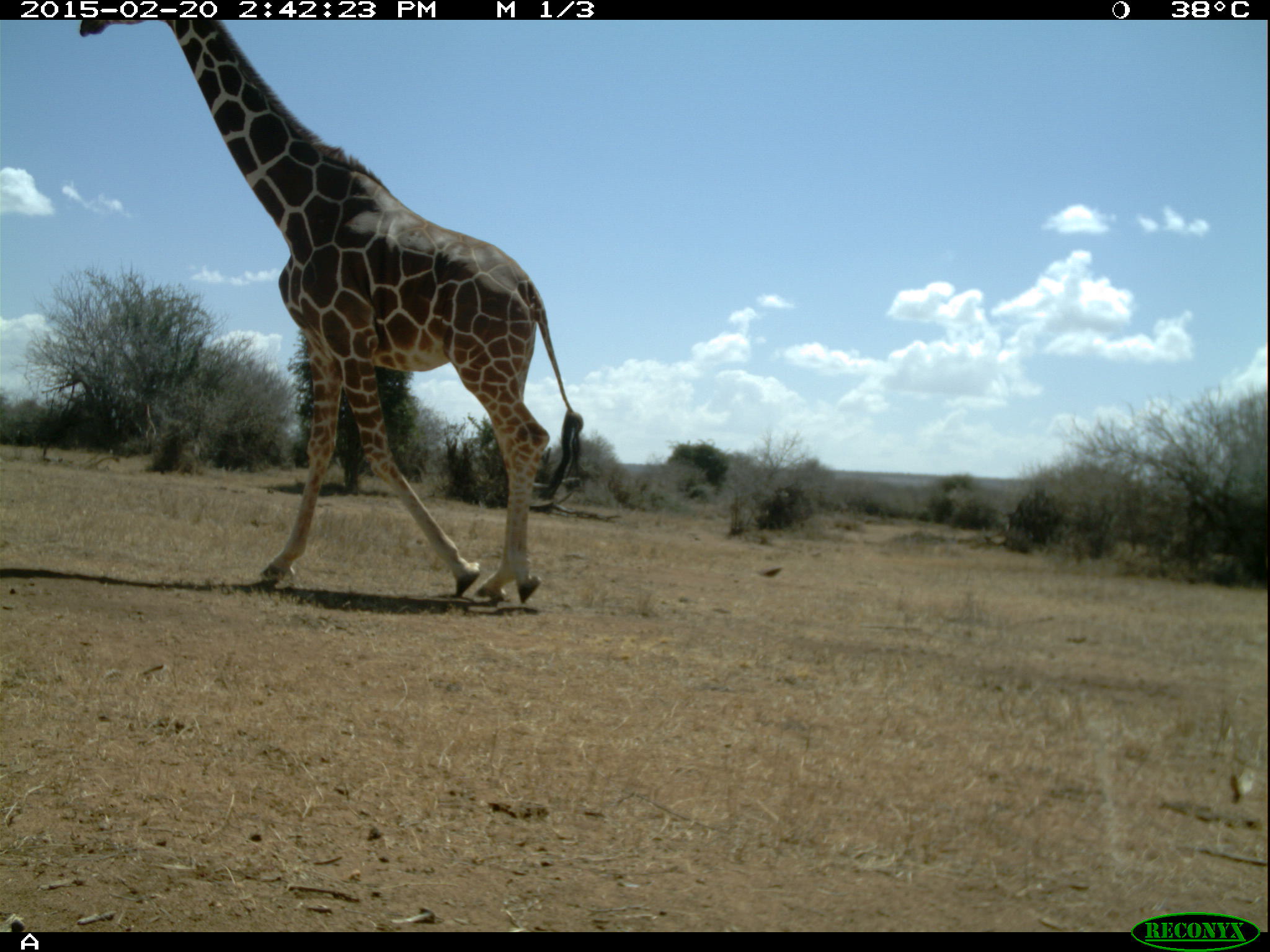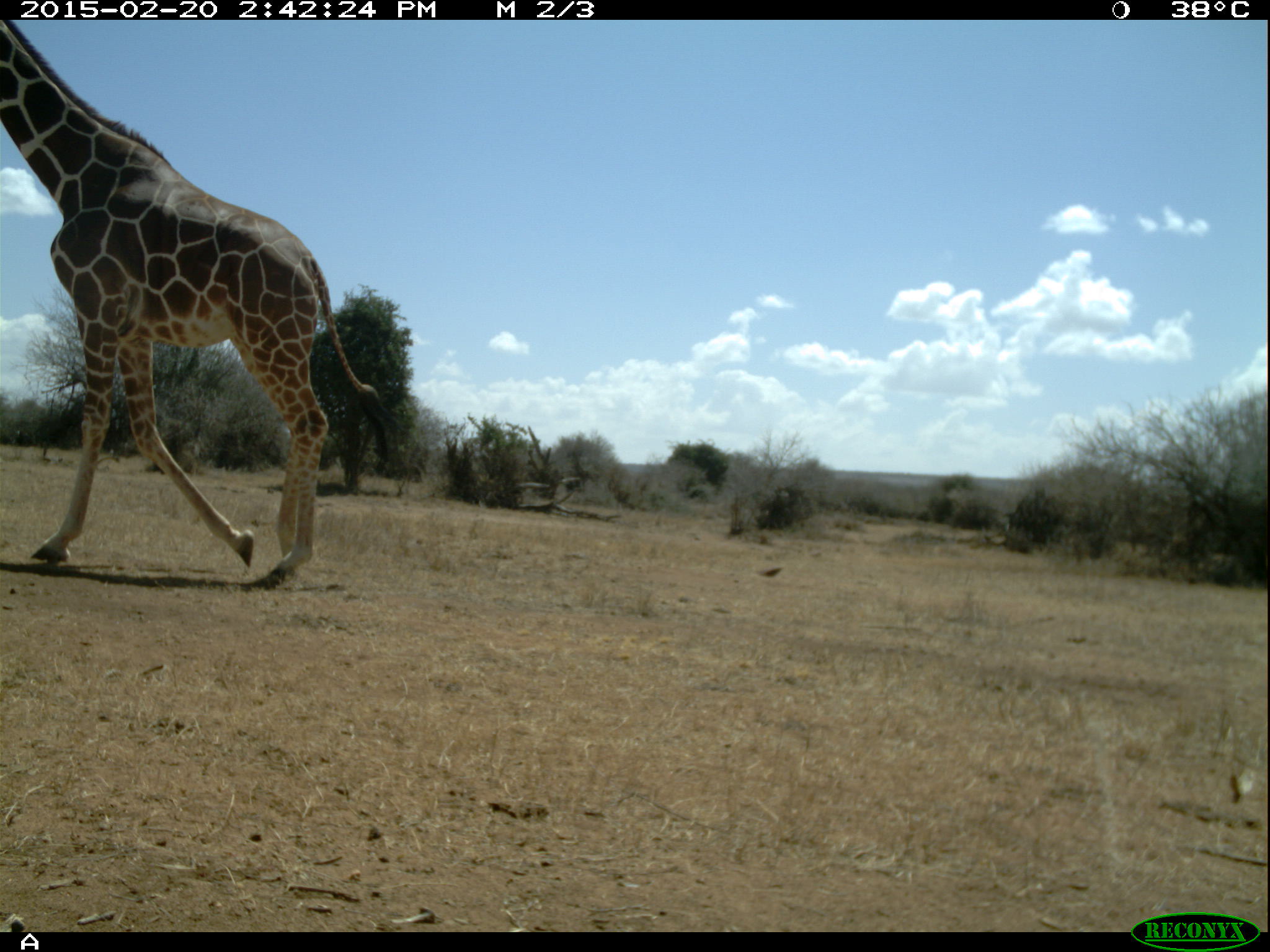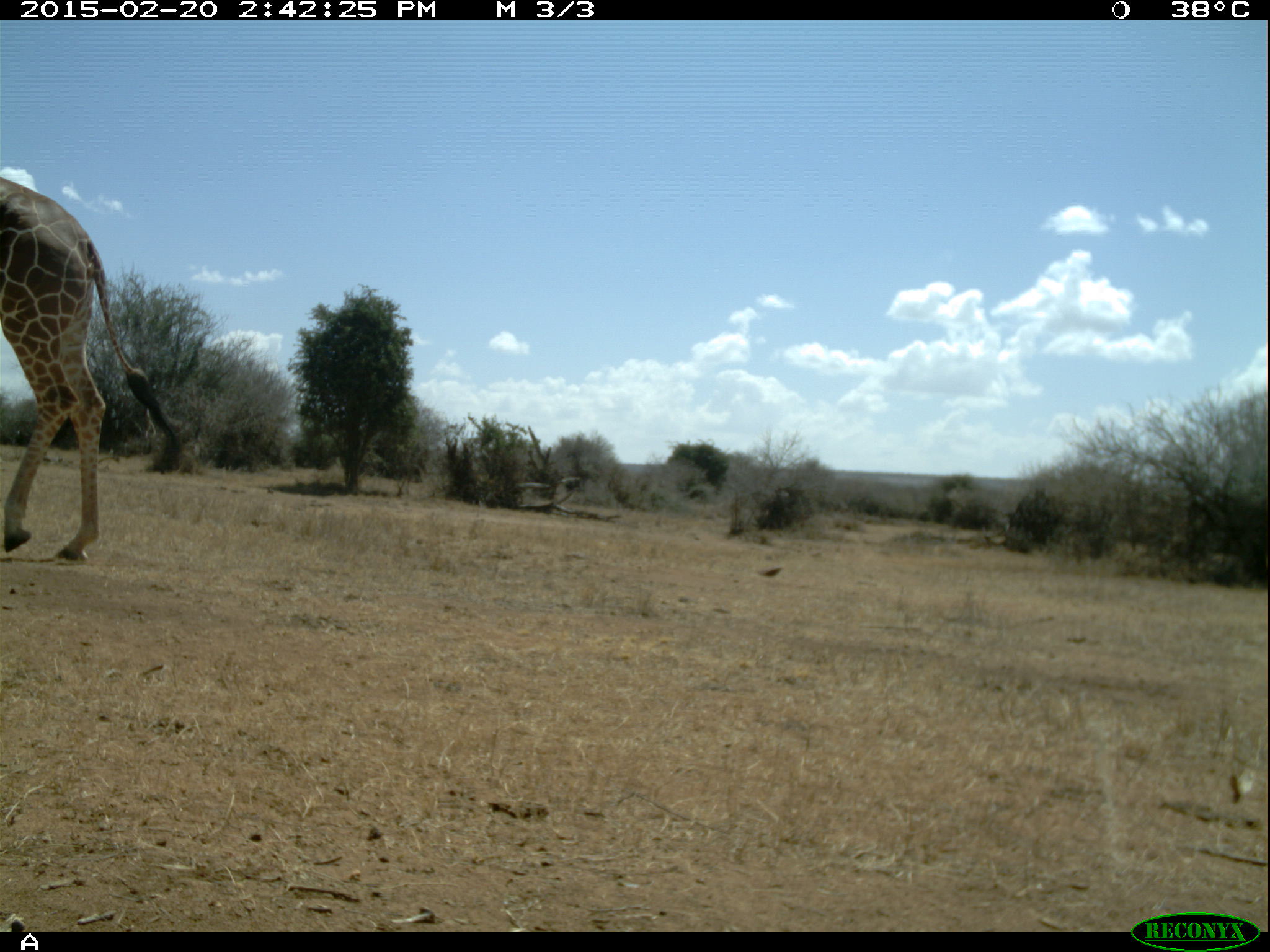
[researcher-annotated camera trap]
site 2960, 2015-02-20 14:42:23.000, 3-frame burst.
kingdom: Animalia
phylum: Chordata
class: Mammalia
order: Artiodactyla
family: Giraffidae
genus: Giraffa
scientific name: Giraffa camelopardalis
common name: giraffe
Giraffa camelopardalis (giraffe), count 1.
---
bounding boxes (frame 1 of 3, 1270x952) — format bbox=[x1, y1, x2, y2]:
giraffa camelopardalis: bbox=[76, 20, 586, 603]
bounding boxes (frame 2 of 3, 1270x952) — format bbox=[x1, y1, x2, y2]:
giraffa camelopardalis: bbox=[1, 18, 383, 588]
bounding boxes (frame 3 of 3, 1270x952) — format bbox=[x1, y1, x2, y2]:
giraffa camelopardalis: bbox=[0, 174, 180, 564]